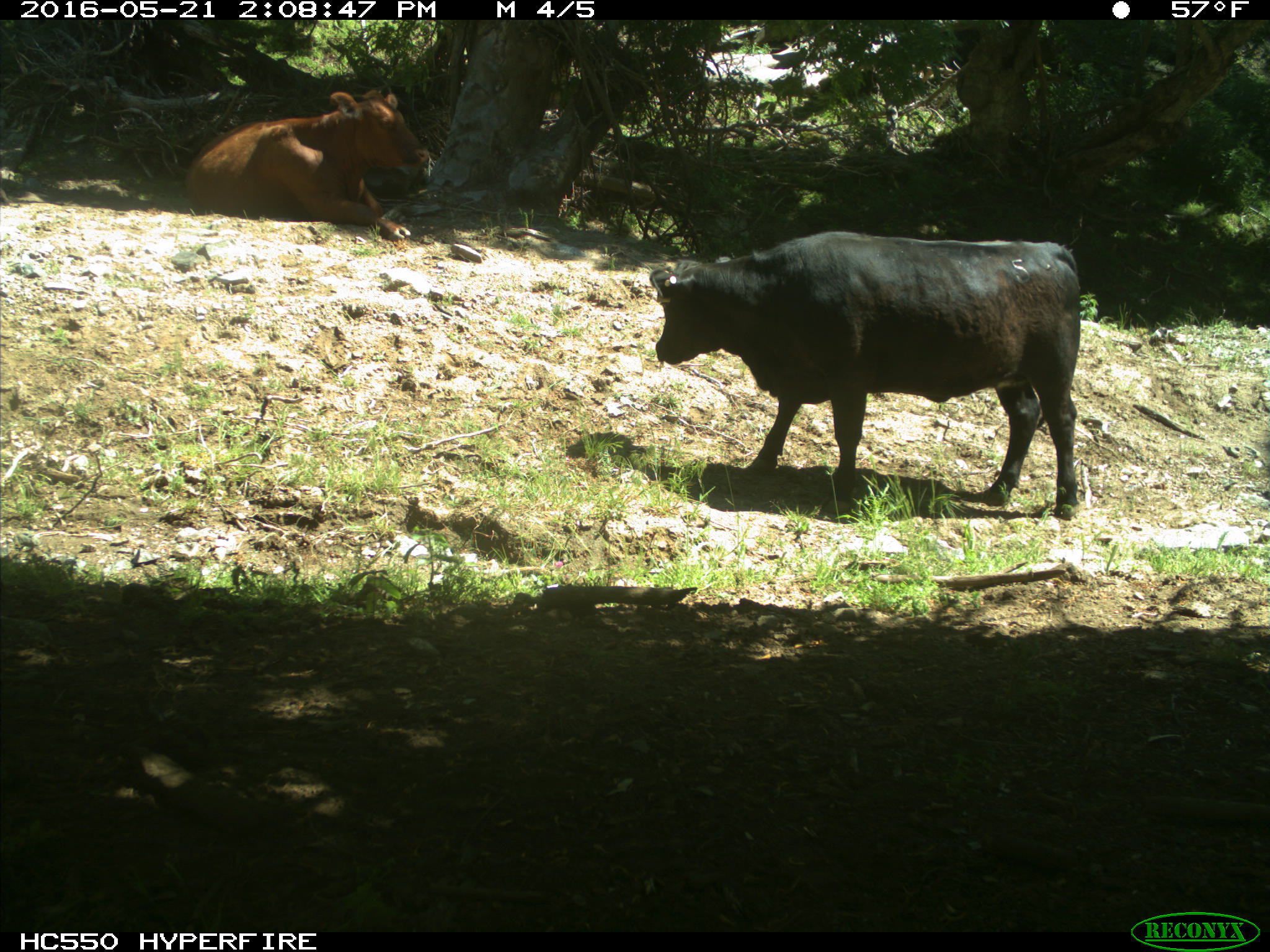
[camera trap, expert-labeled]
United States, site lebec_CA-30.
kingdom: Animalia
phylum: Chordata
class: Mammalia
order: Artiodactyla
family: Bovidae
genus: Bos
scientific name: Bos taurus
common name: domestic cow